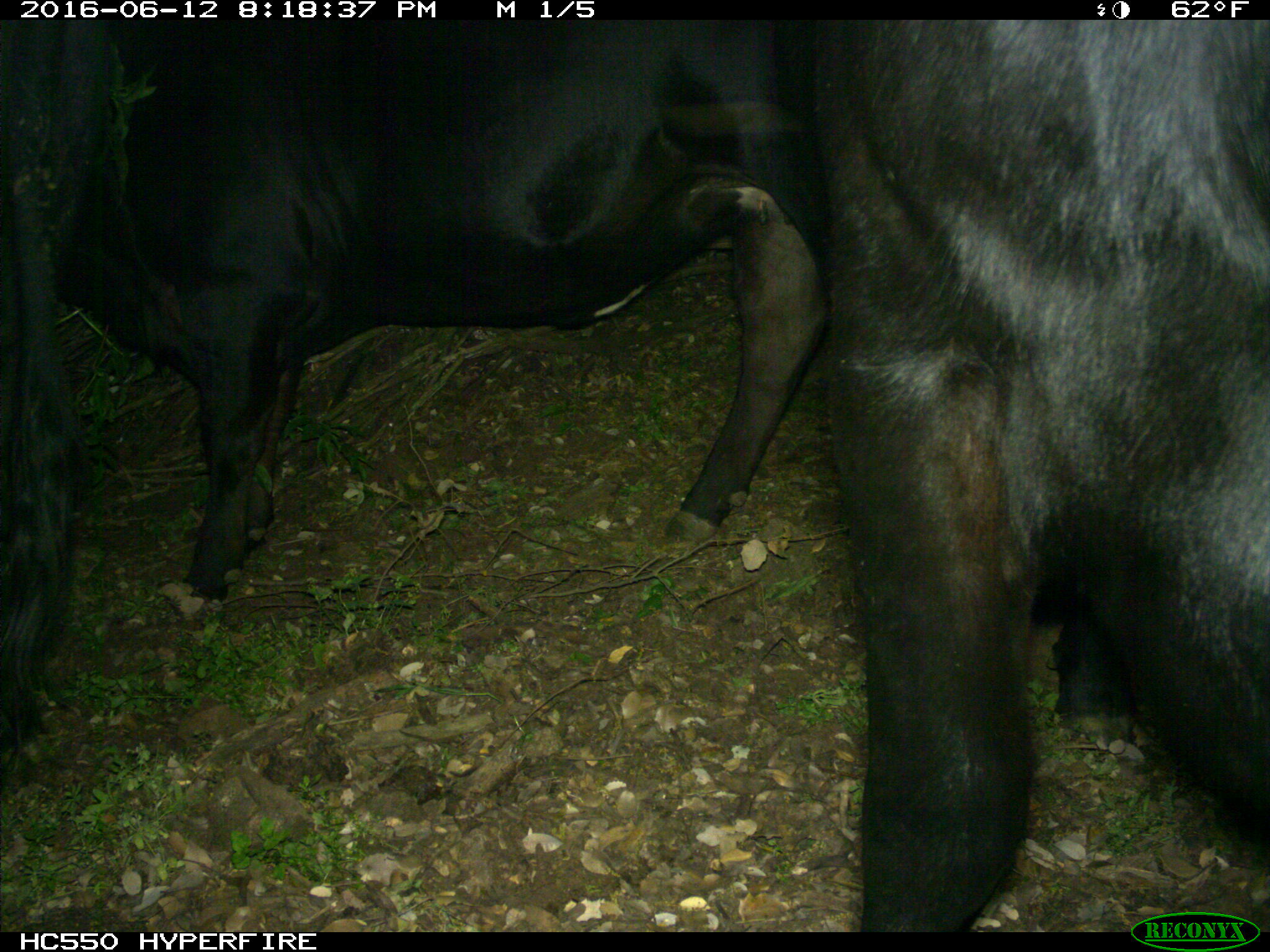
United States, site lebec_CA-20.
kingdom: Animalia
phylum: Chordata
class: Mammalia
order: Artiodactyla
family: Bovidae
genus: Bos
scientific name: Bos taurus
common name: domestic cow